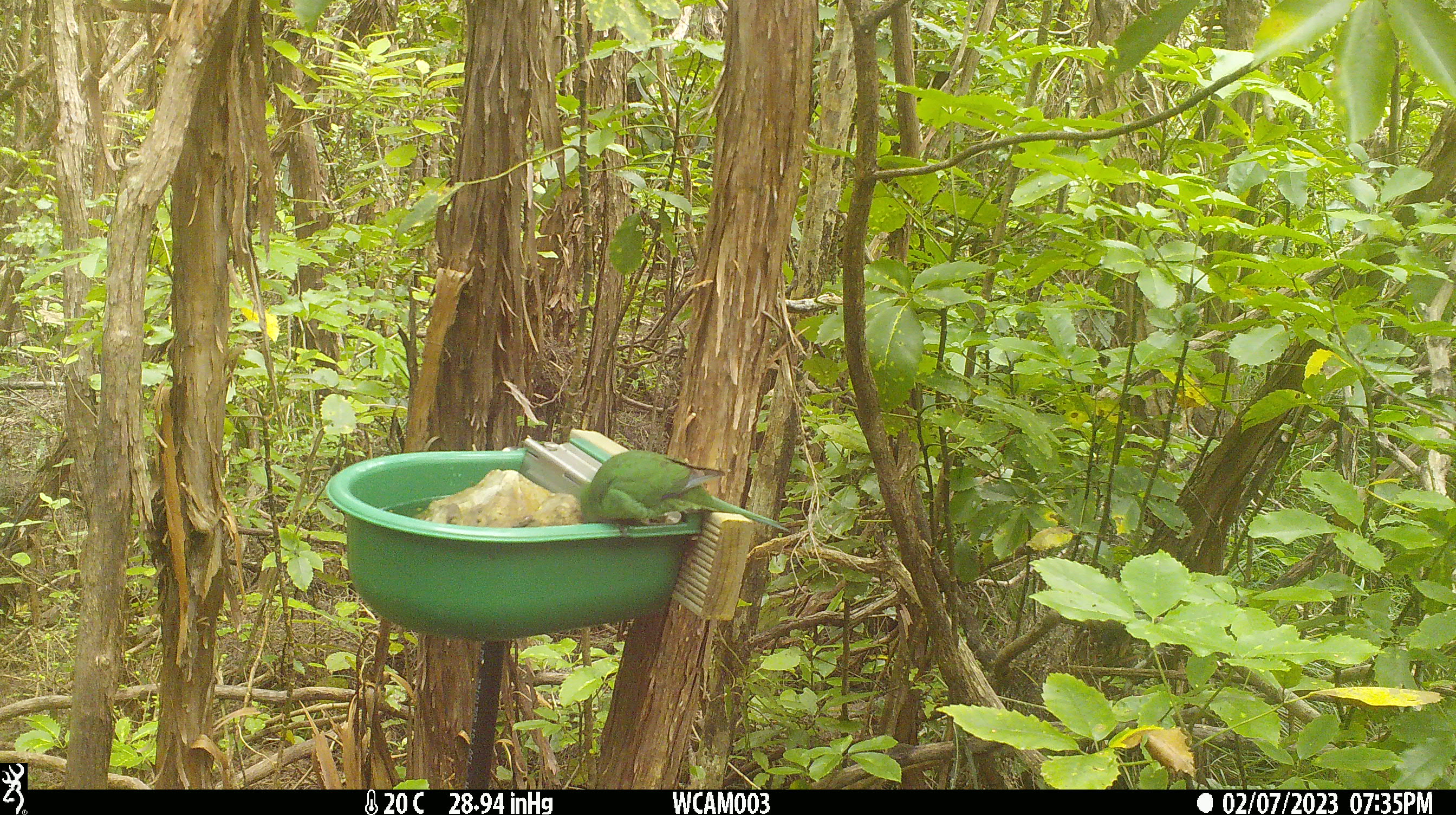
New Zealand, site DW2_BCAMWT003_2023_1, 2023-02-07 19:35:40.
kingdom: Animalia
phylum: Chordata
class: Aves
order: Psittaciformes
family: Psittaculidae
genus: Cyanoramphus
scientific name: Cyanoramphus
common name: parakeet